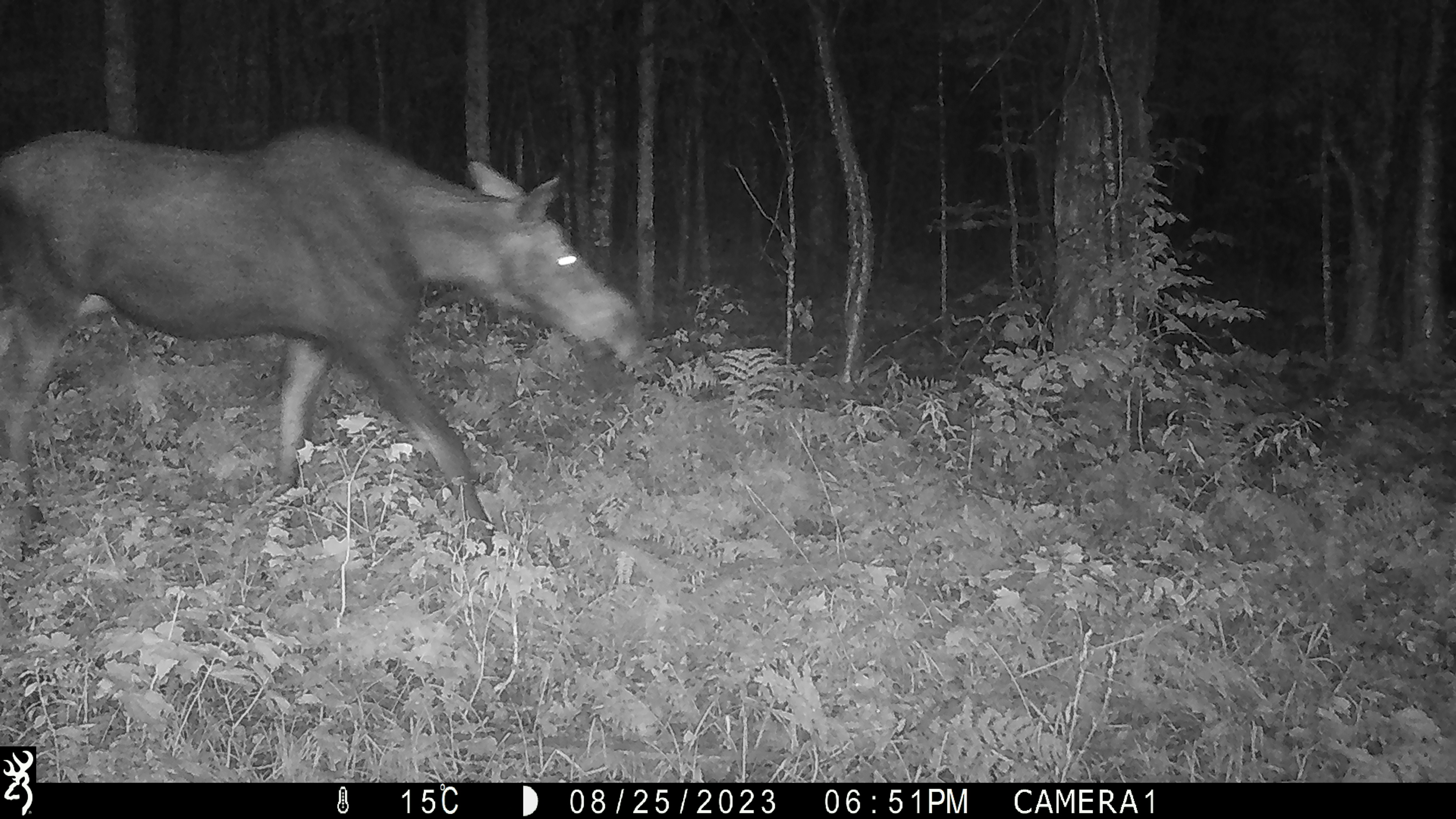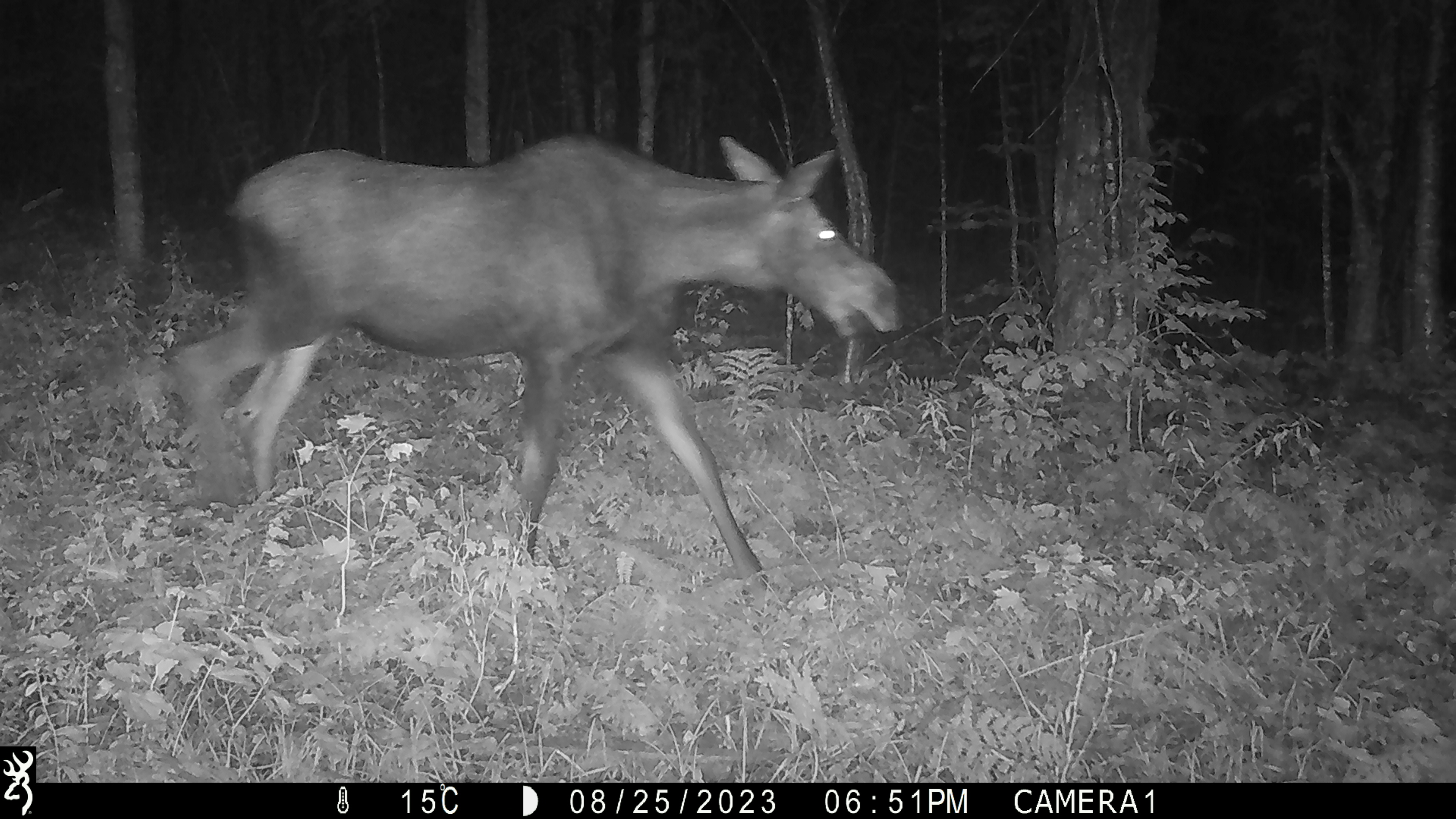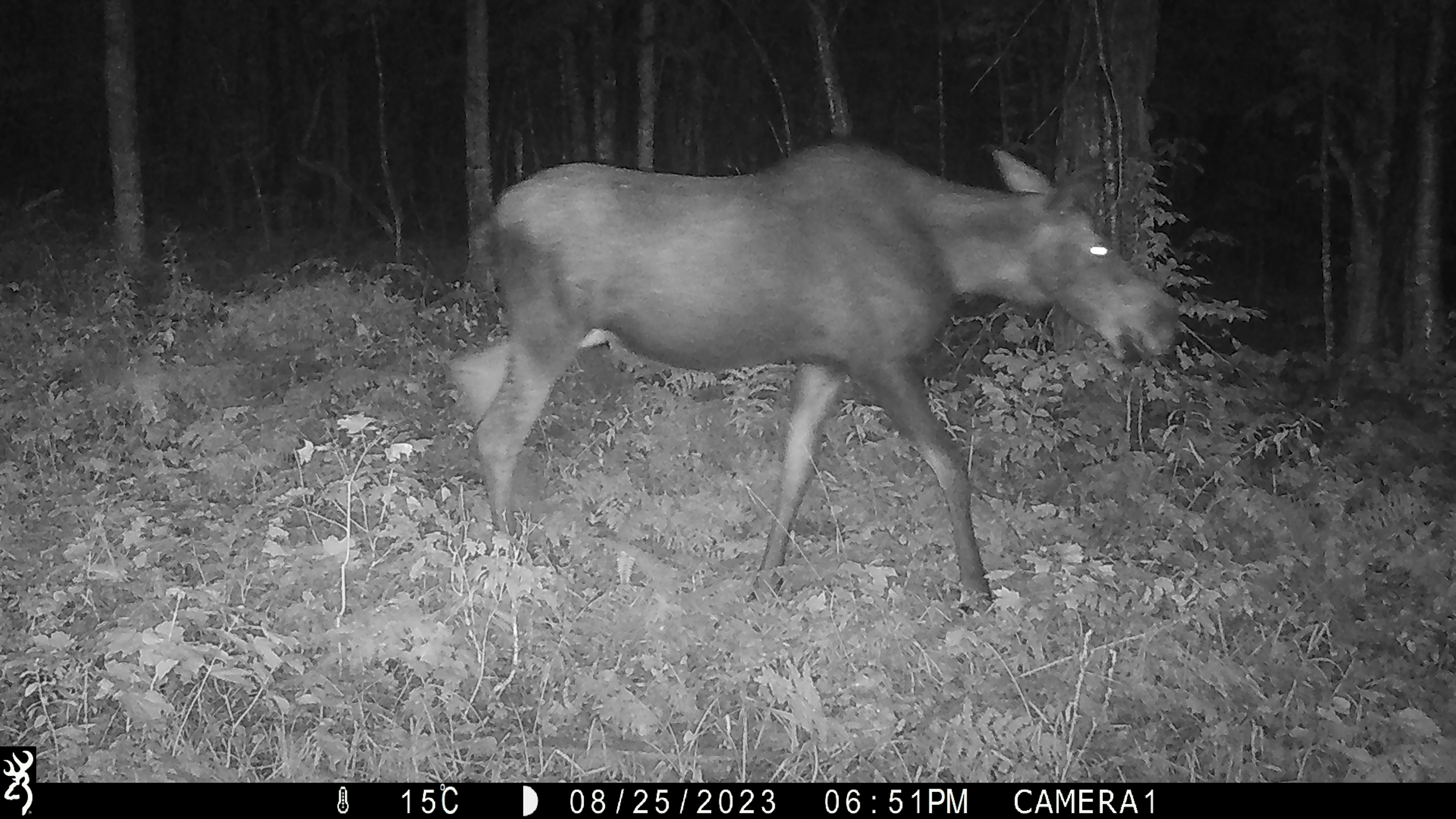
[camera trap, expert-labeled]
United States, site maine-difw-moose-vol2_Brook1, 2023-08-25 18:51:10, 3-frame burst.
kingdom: Animalia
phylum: Chordata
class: Mammalia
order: Artiodactyla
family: Cervidae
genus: Alces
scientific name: Alces alces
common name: moose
Moose (Alces alces).